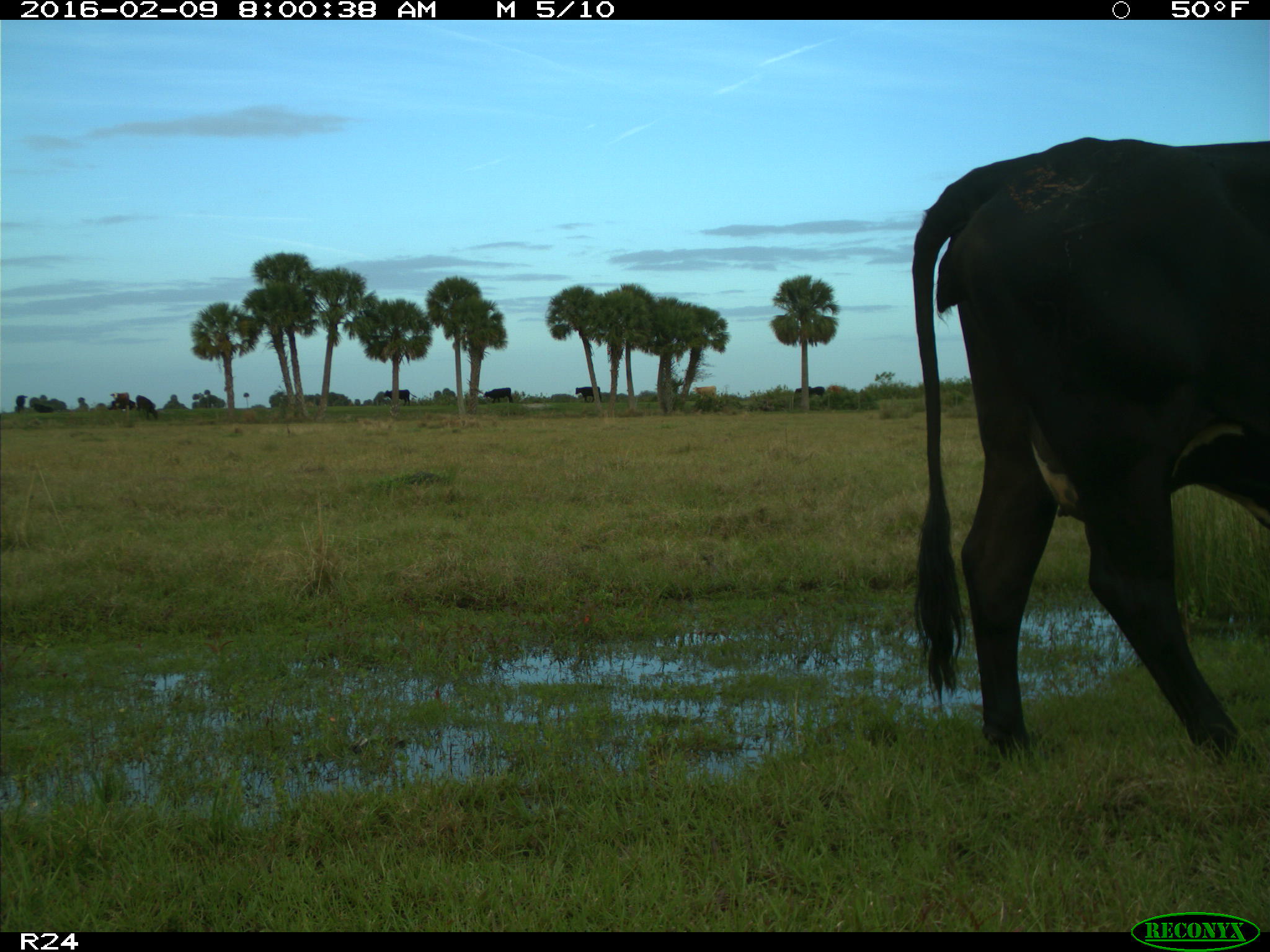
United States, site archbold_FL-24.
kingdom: Animalia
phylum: Chordata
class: Mammalia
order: Artiodactyla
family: Bovidae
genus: Bos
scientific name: Bos taurus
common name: domestic cow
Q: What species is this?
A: Bos taurus (domestic cow).